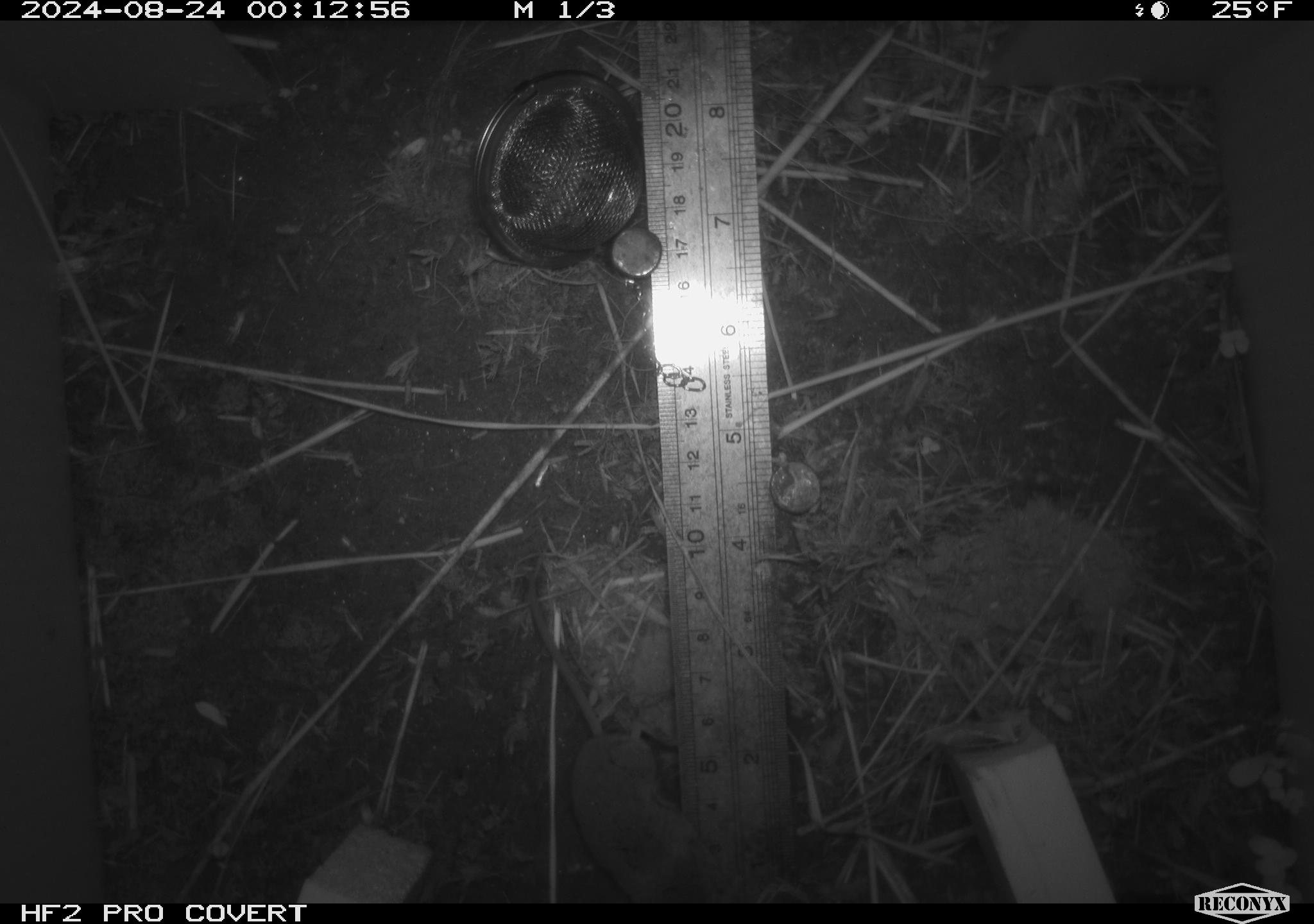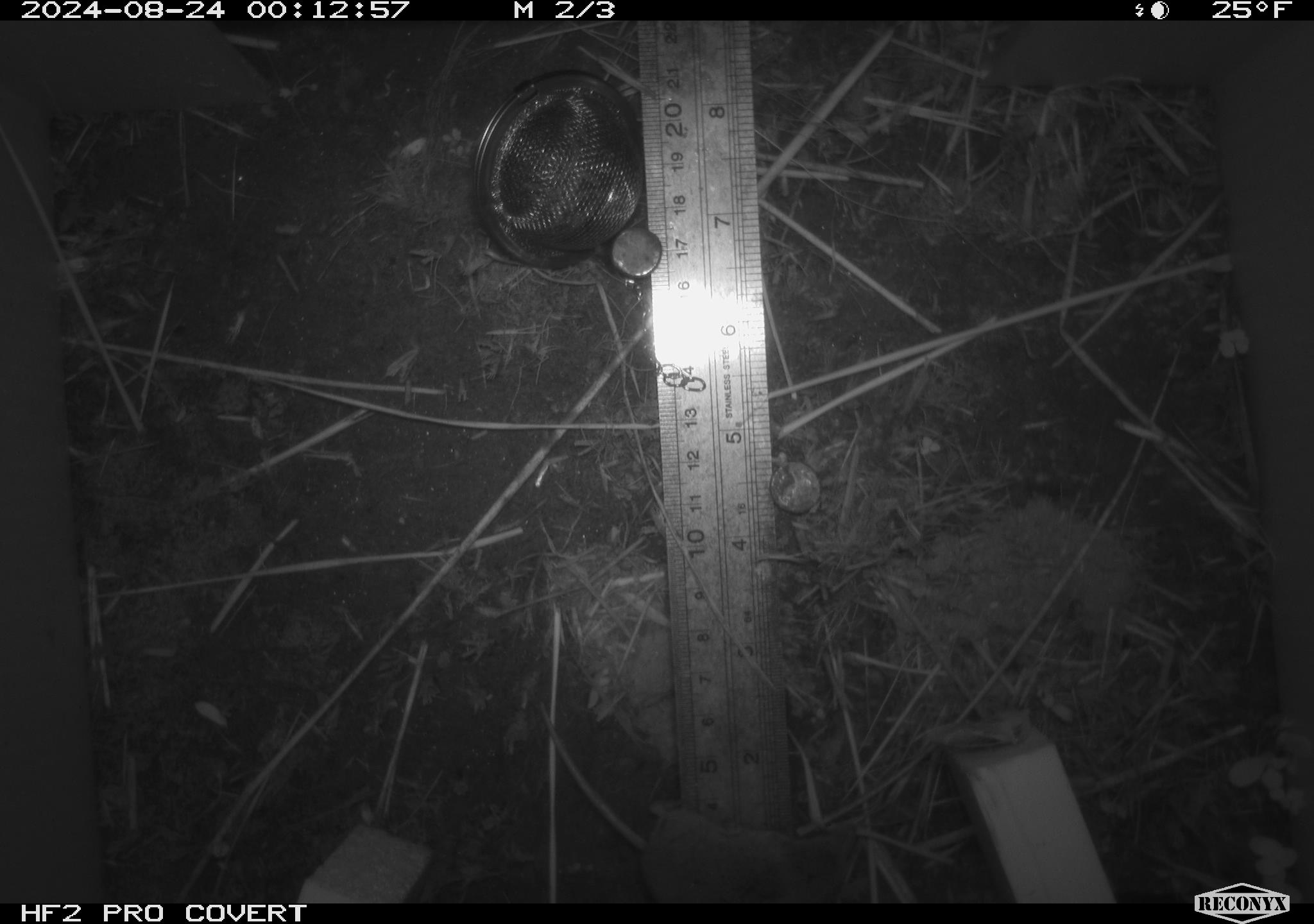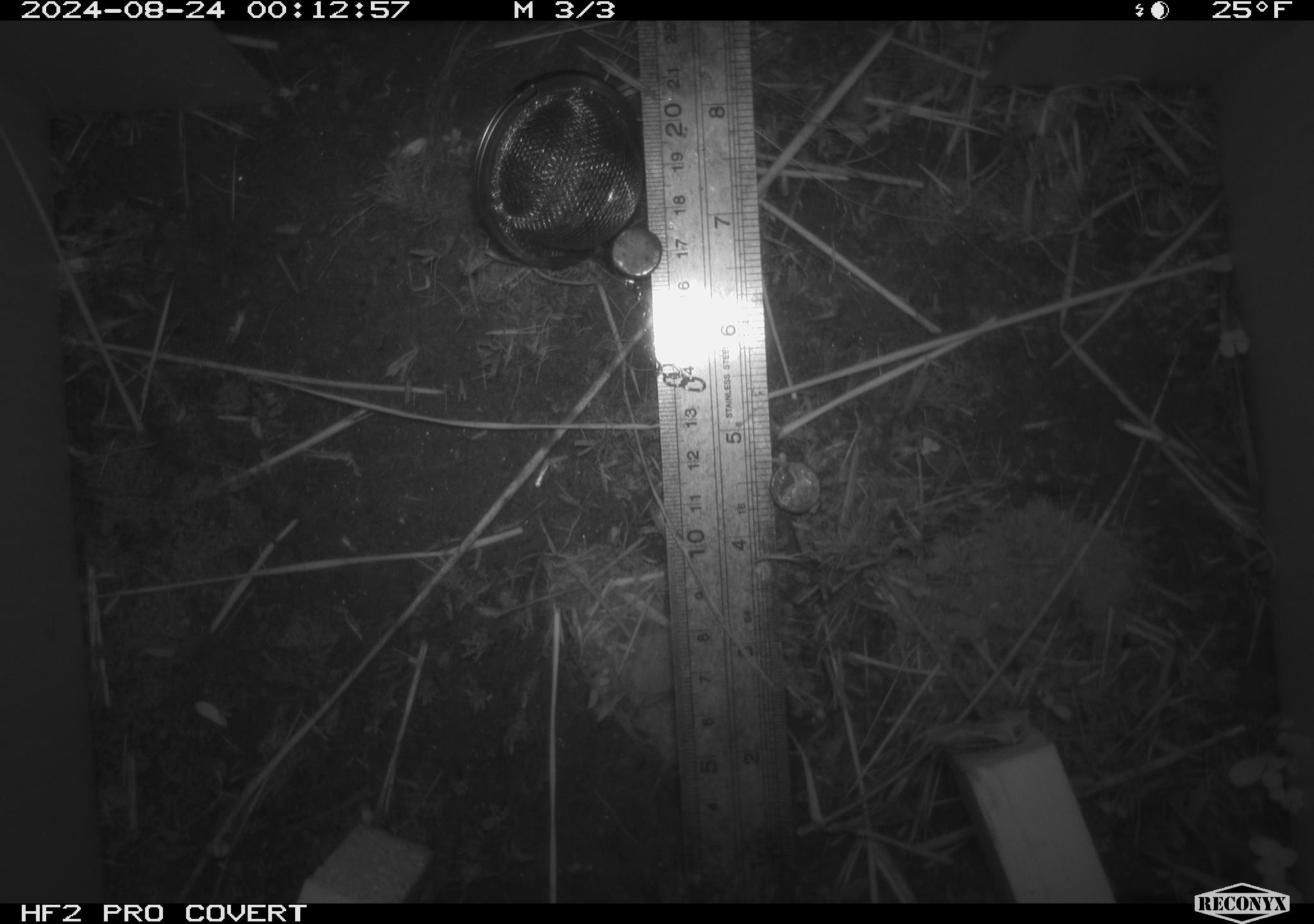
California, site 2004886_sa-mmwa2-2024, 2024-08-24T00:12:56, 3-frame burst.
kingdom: Animalia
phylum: Chordata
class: Mammalia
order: Eulipotyphla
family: Soricidae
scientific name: Soricidae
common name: shrews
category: soricidae family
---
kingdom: Animalia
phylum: Chordata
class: Mammalia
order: Rodentia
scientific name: Rodentia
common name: mouse species